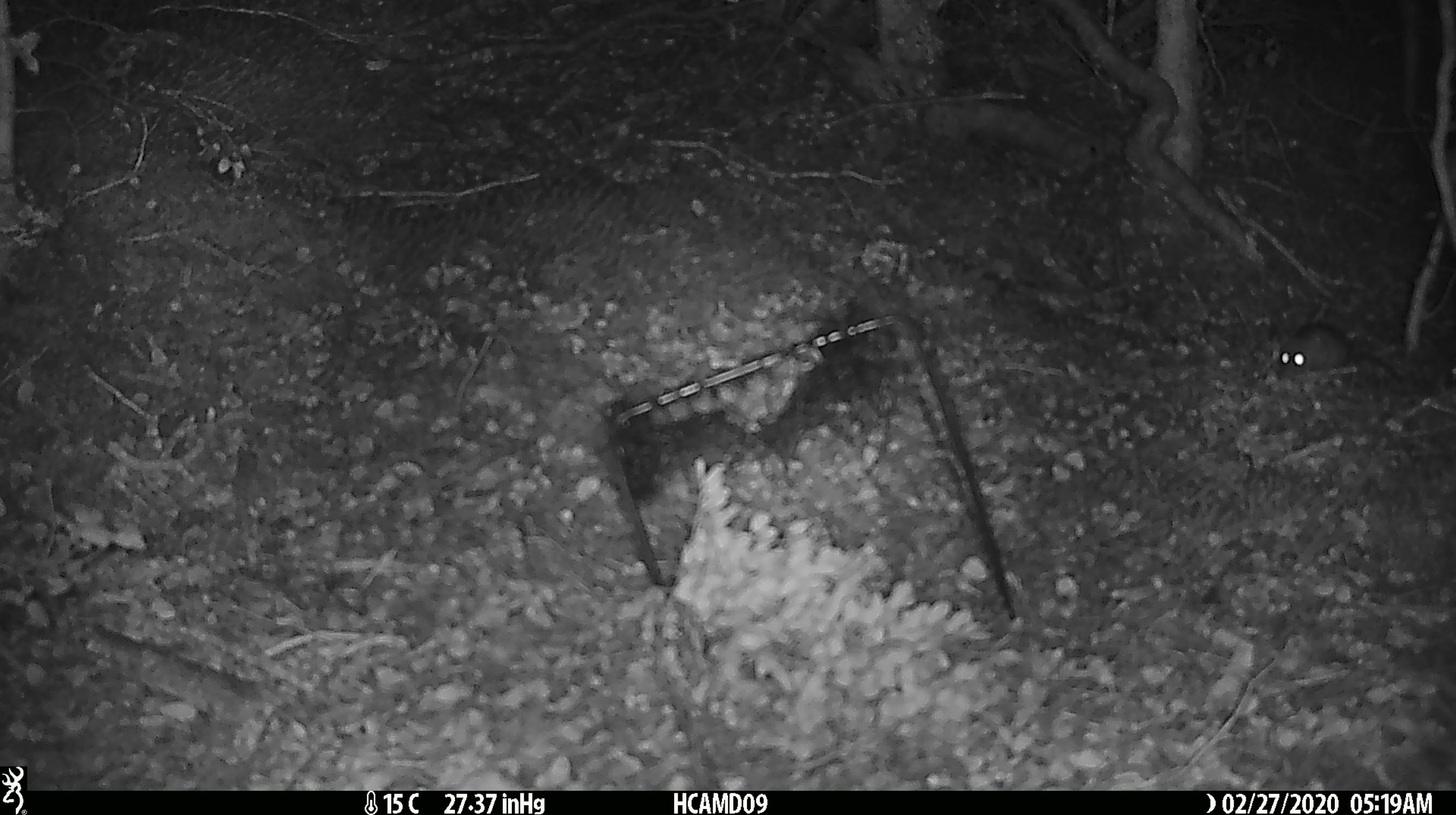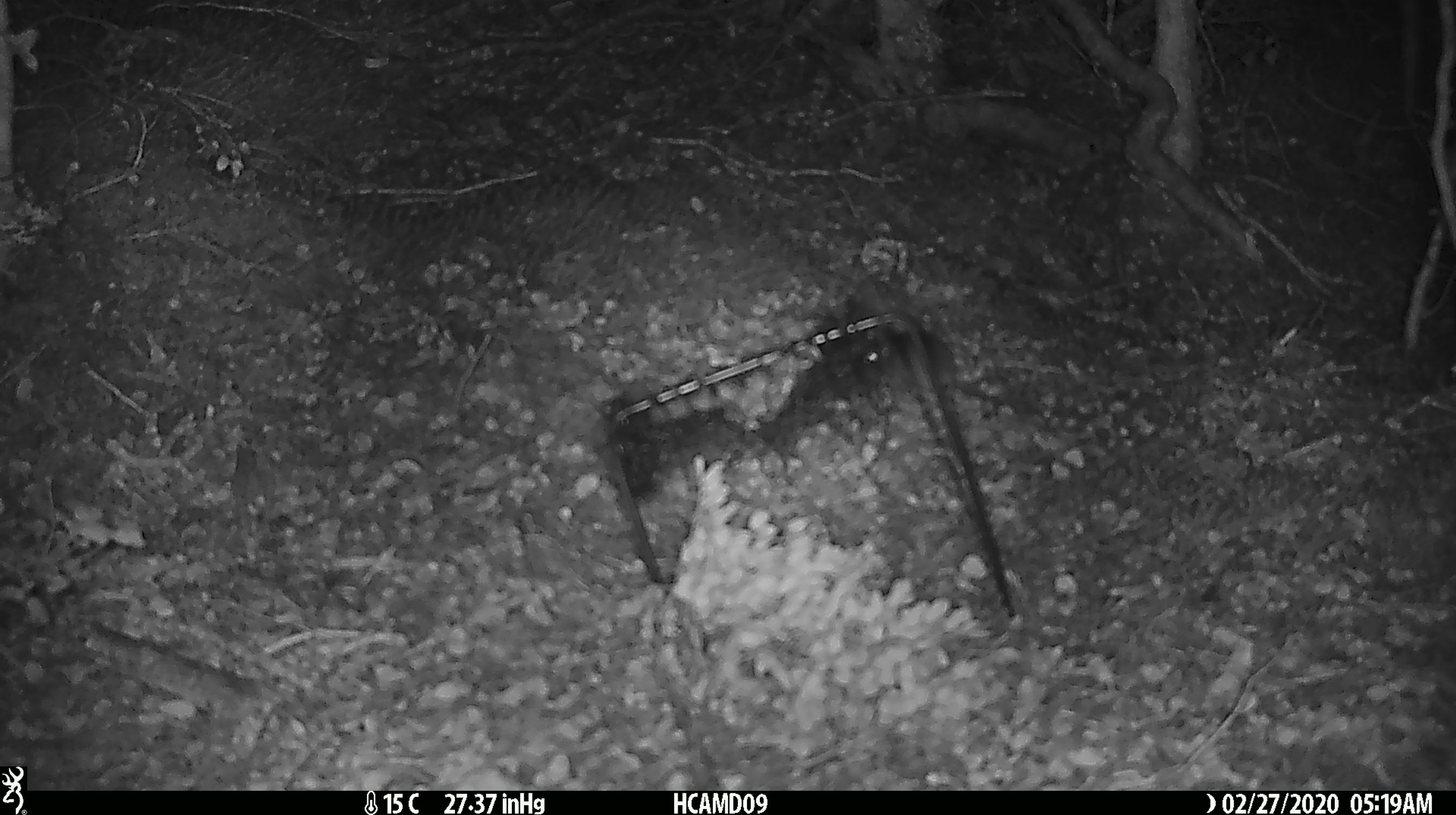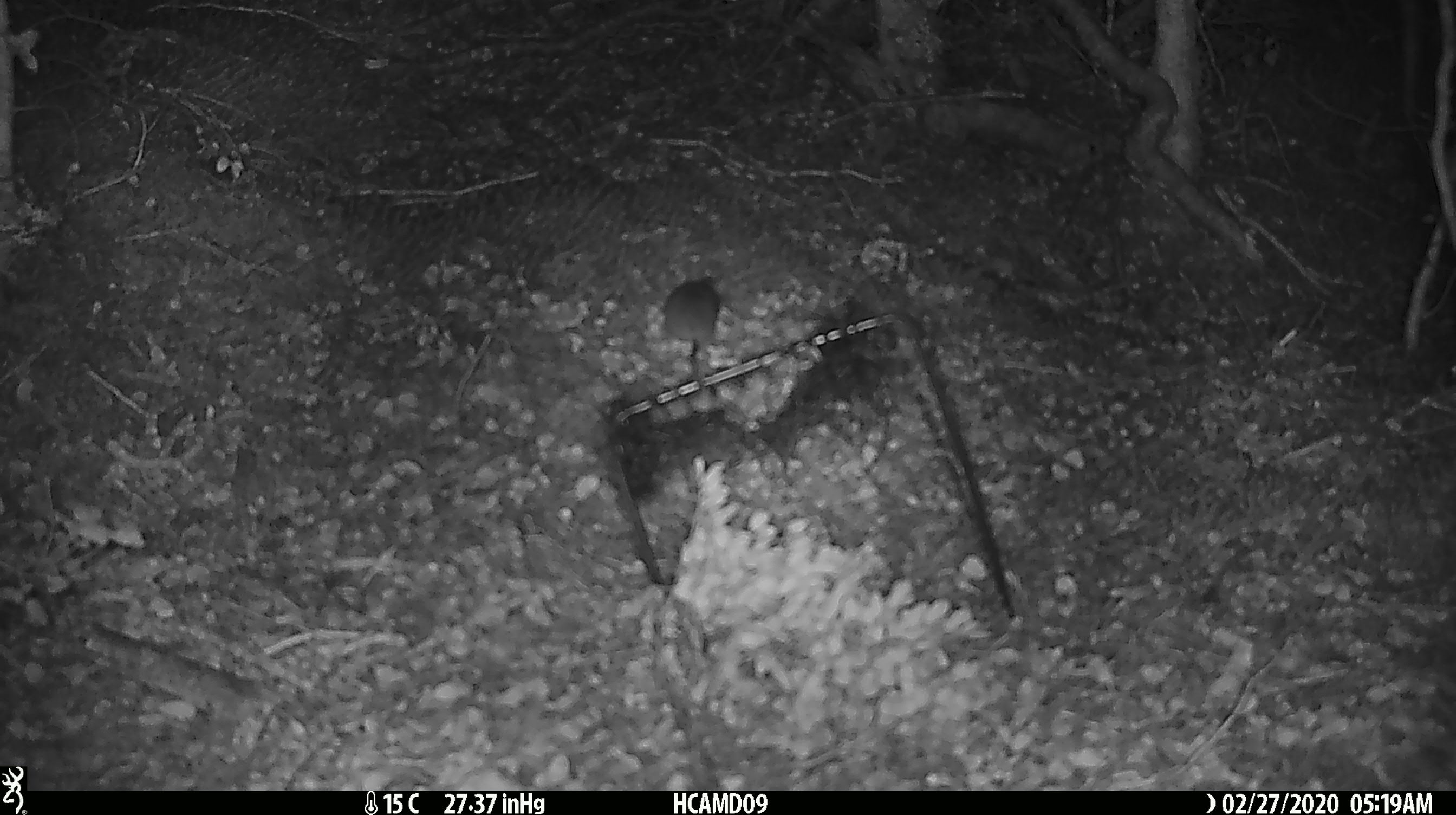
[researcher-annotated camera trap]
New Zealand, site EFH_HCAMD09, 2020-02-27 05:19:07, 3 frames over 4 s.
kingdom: Animalia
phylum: Chordata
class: Mammalia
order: Rodentia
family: Muridae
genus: Mus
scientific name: Mus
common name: mouse